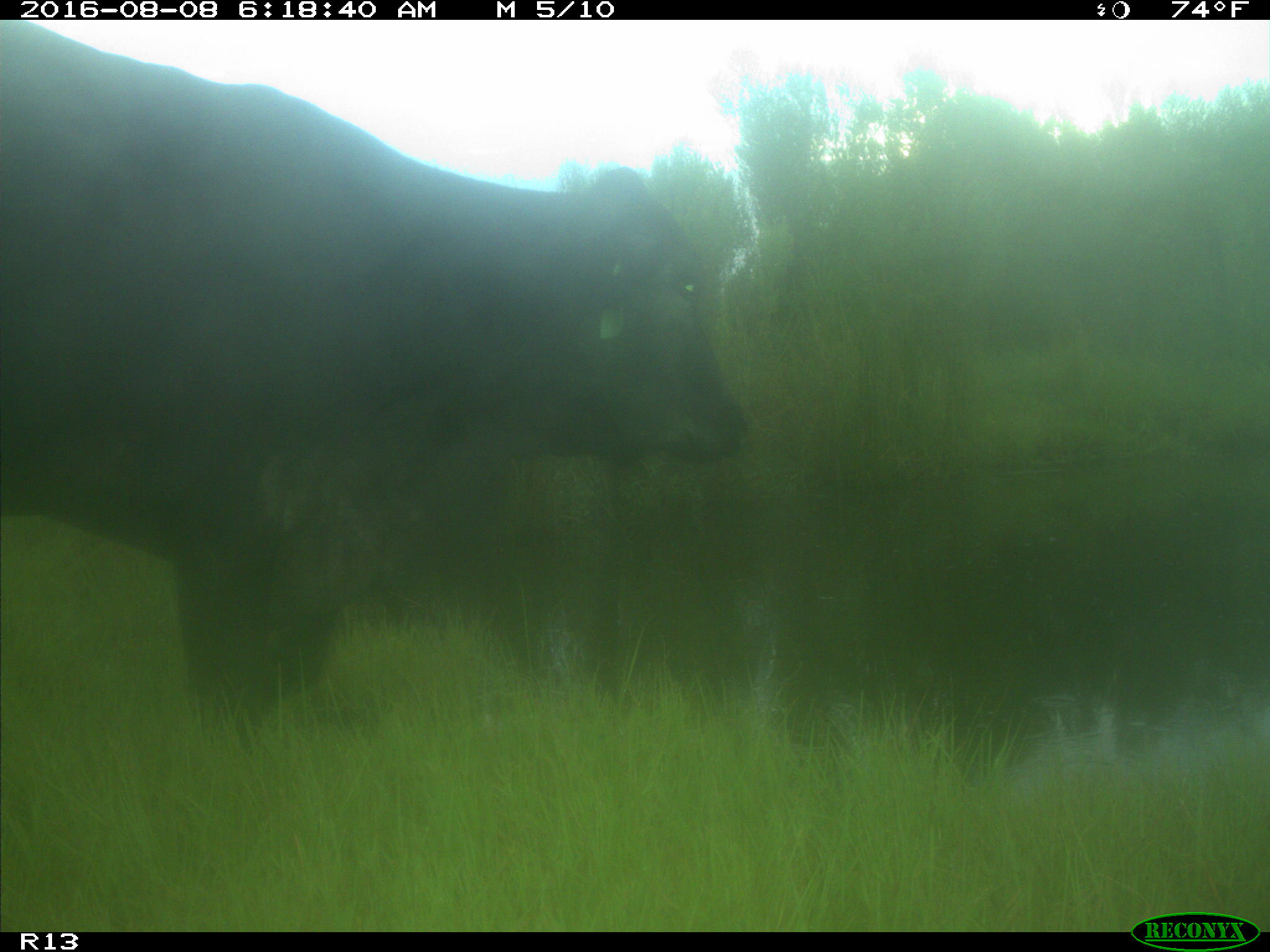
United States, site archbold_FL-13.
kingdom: Animalia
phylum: Chordata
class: Mammalia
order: Artiodactyla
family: Bovidae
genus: Bos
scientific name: Bos taurus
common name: domestic cow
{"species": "Bos taurus (domestic cow)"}